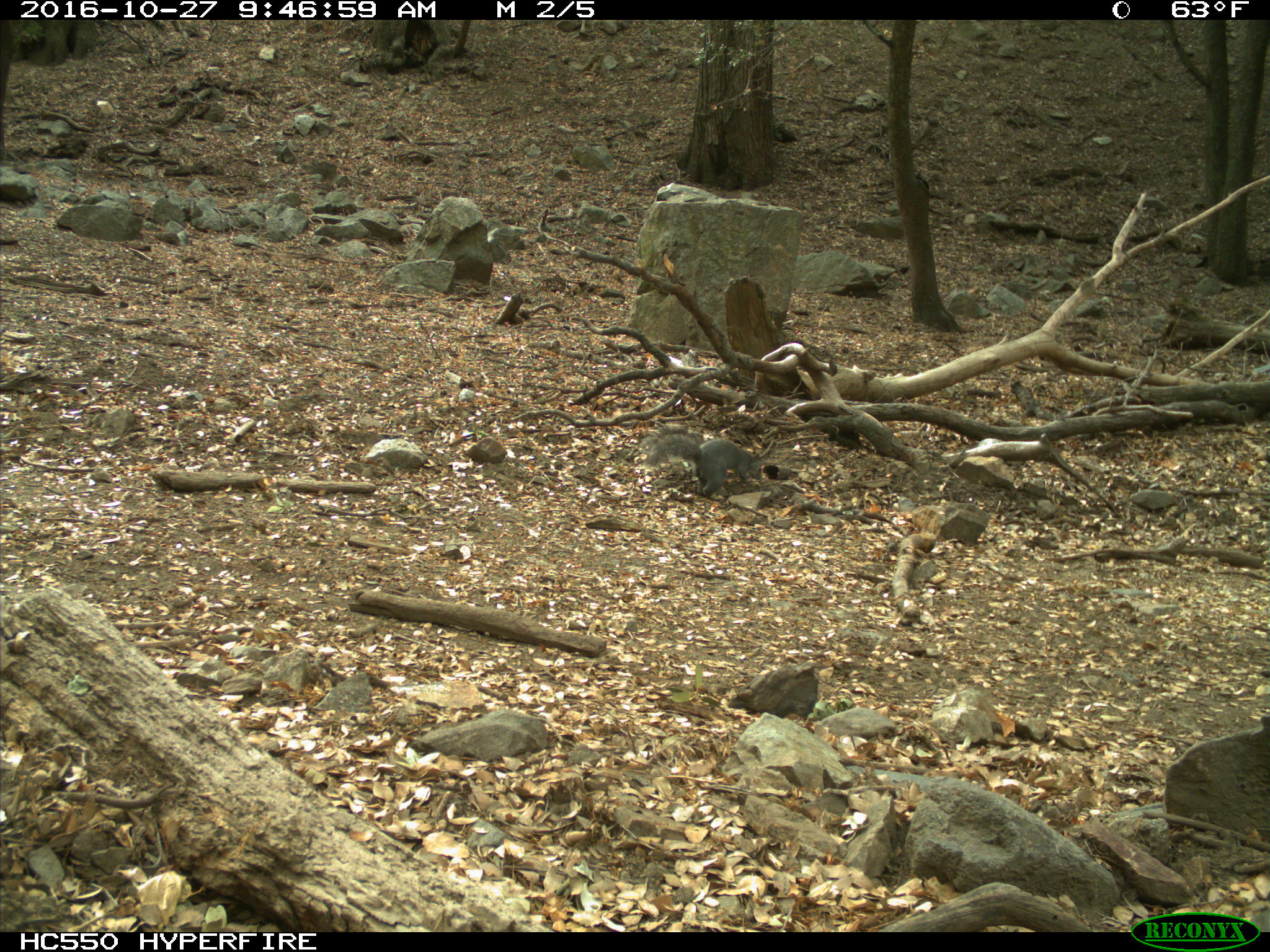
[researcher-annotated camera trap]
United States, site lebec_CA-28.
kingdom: Animalia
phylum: Chordata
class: Mammalia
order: Rodentia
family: Sciuridae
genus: Sciurus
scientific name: Sciurus carolinensis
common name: eastern gray squirrel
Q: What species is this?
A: Sciurus carolinensis (eastern gray squirrel).